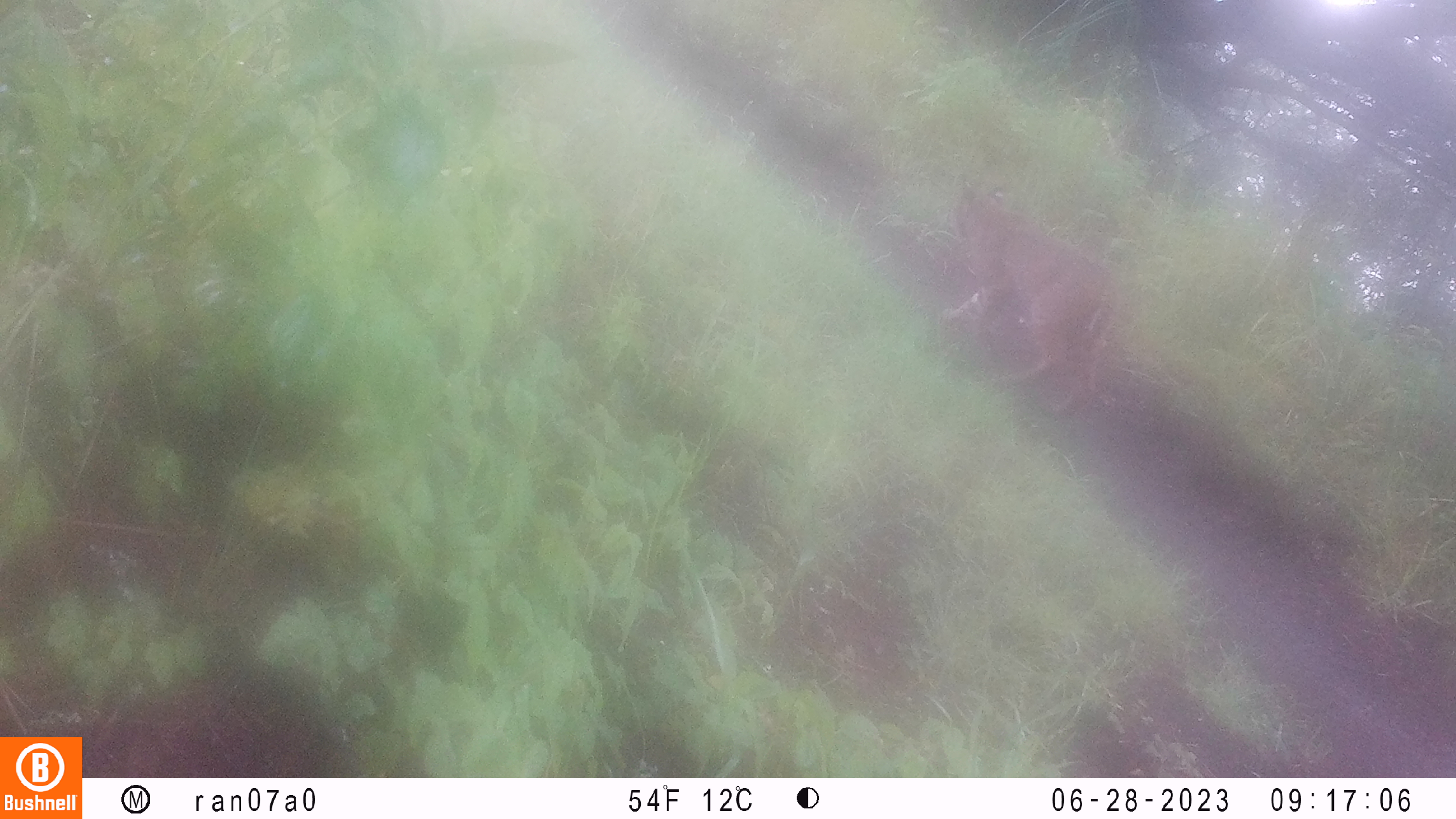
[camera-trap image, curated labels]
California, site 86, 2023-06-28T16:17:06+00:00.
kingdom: Animalia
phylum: Chordata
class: Mammalia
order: Carnivora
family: Felidae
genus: Lynx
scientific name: Lynx rufus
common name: bobcat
Bobcat (Lynx rufus).